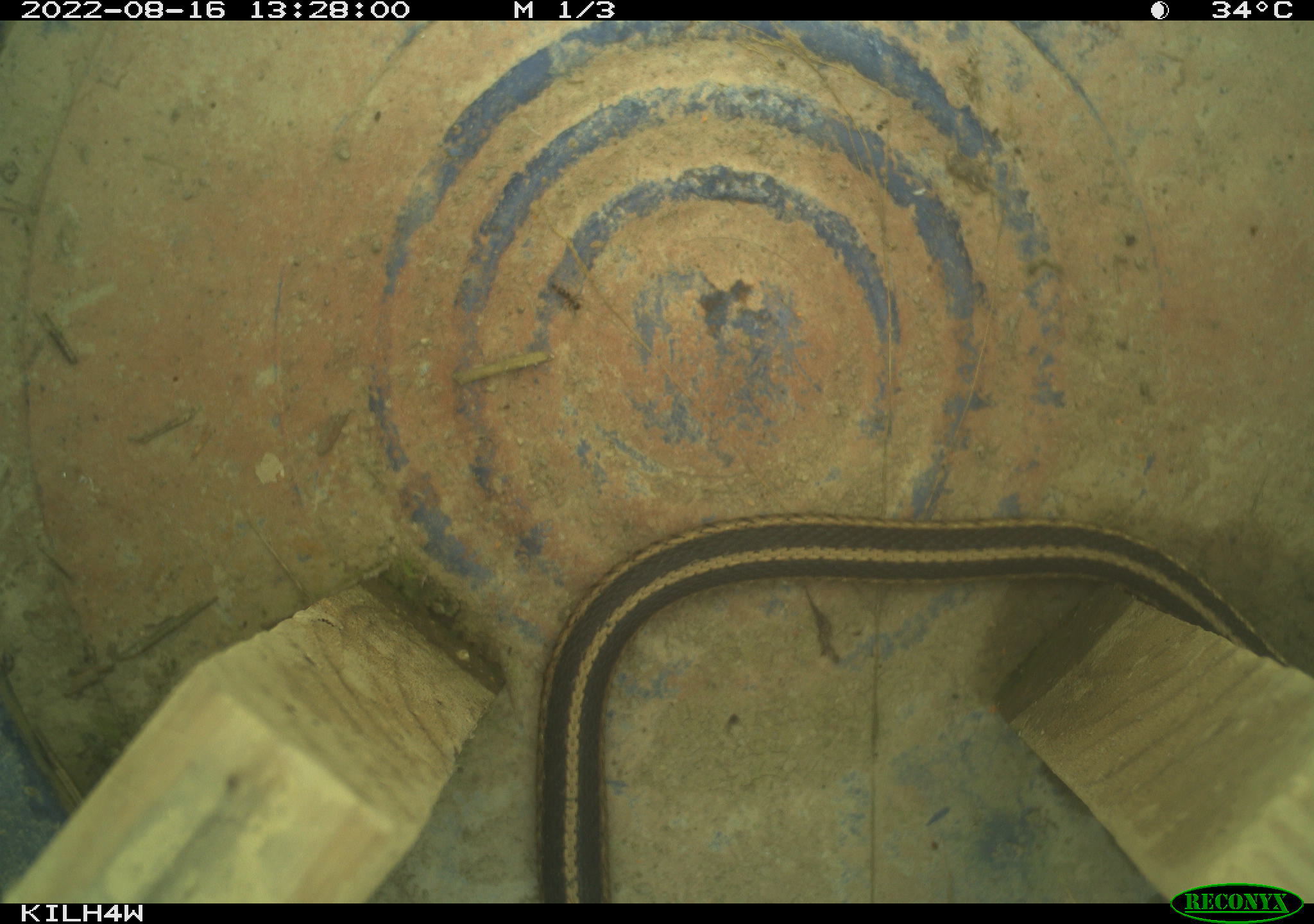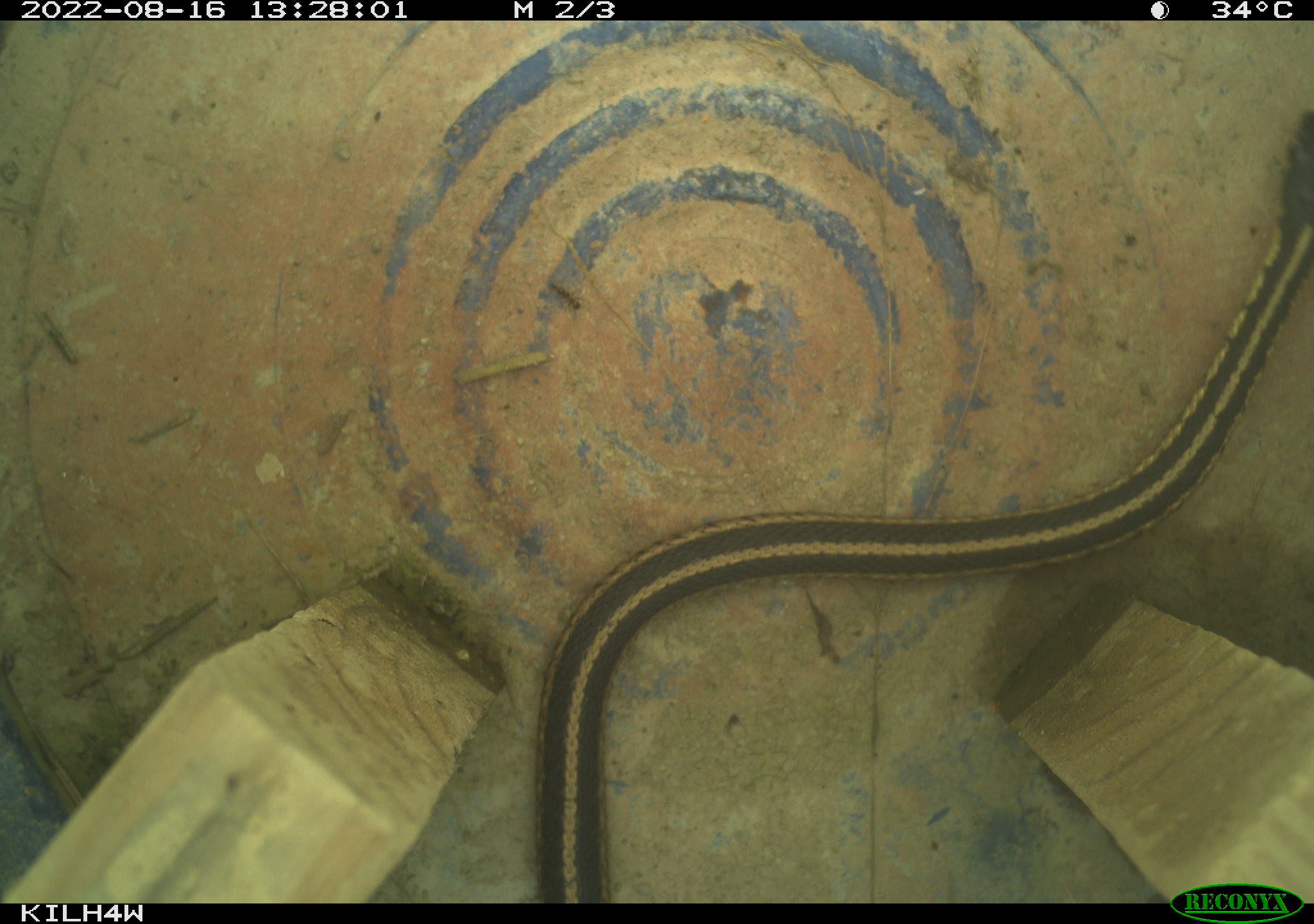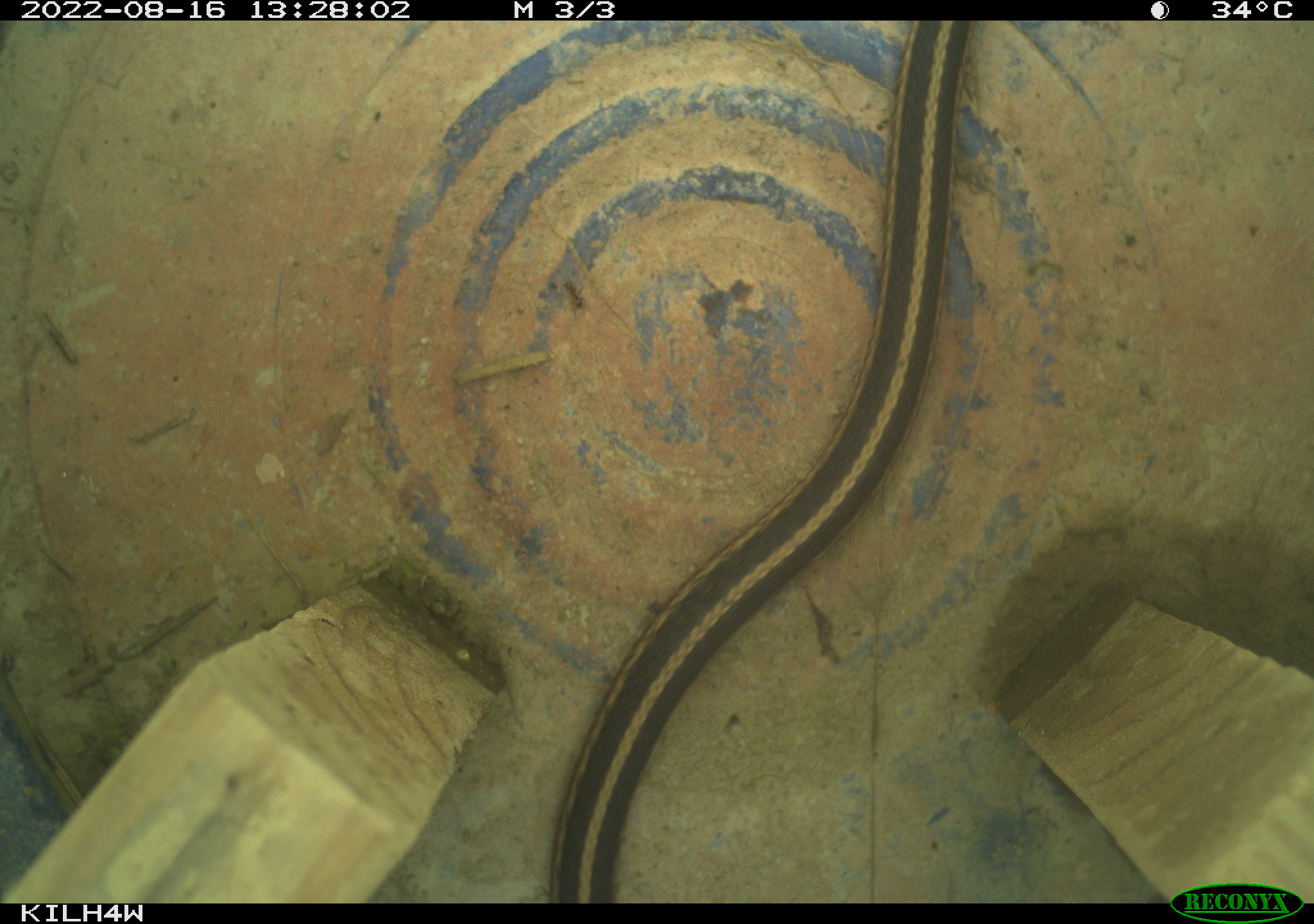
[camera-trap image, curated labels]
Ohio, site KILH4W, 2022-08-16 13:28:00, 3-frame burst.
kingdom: Animalia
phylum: Chordata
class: Reptilia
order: Squamata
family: Colubridae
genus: Thamnophis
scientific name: Thamnophis sirtalis sirtalis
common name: eastern gartersnake